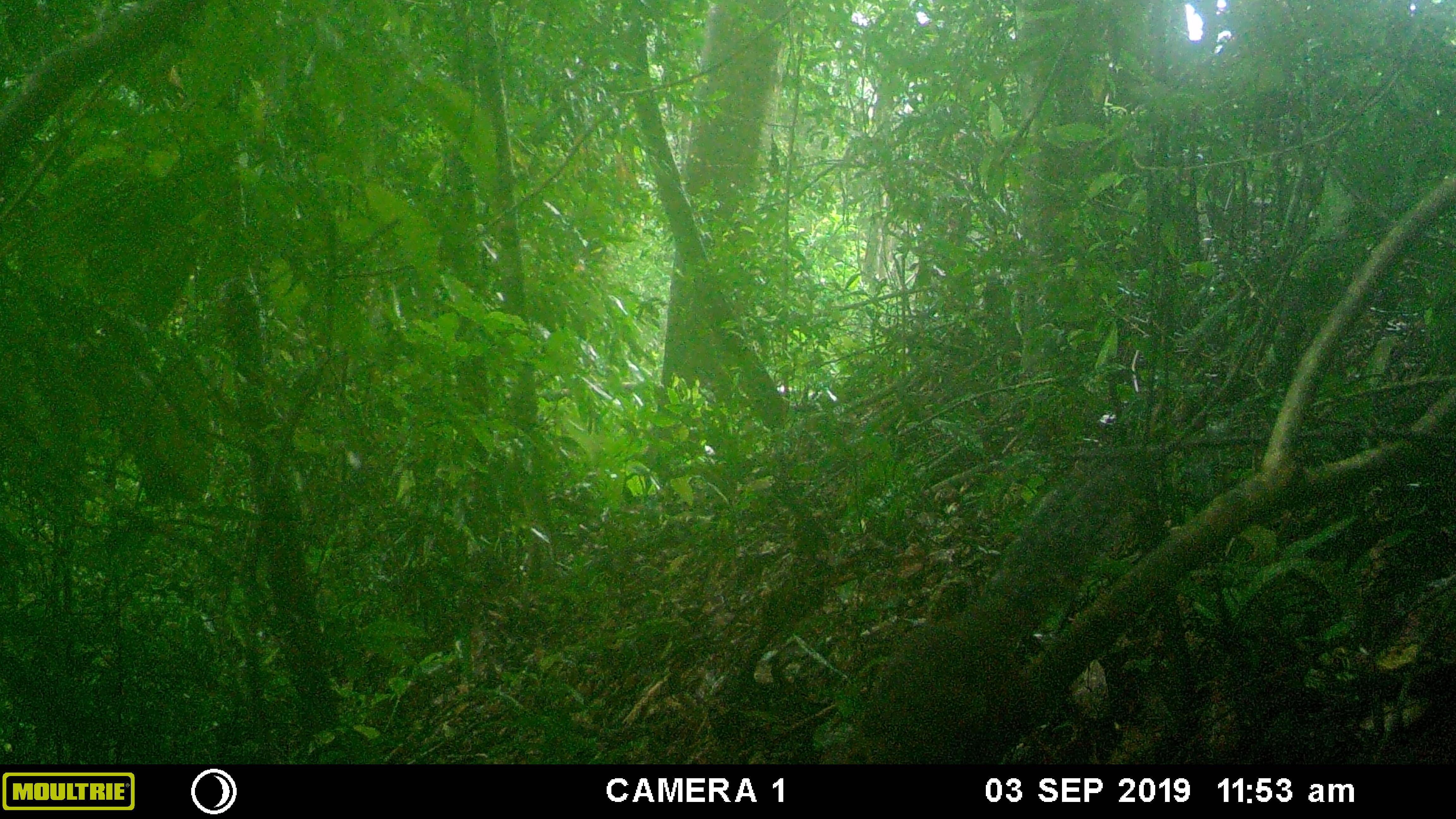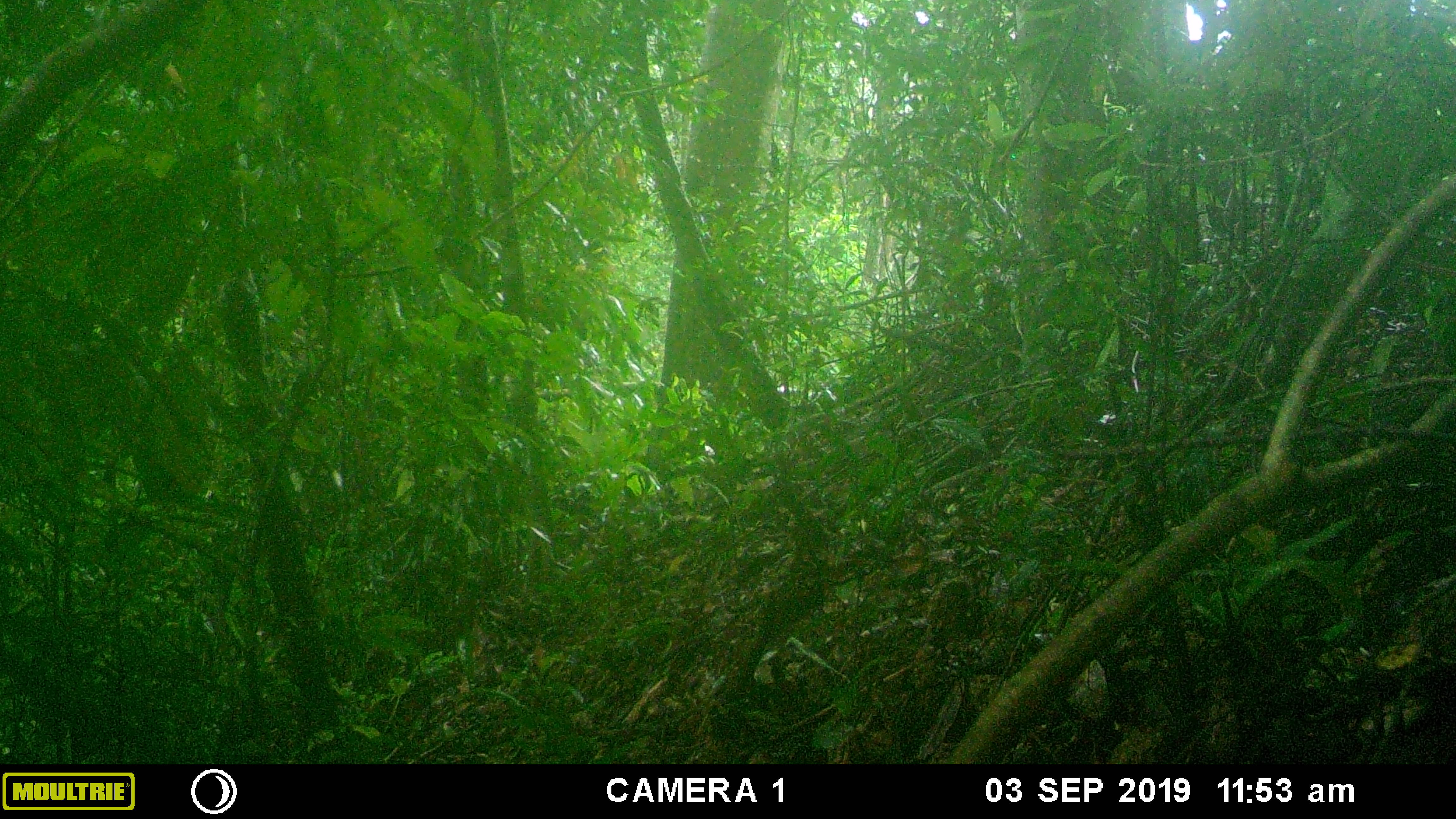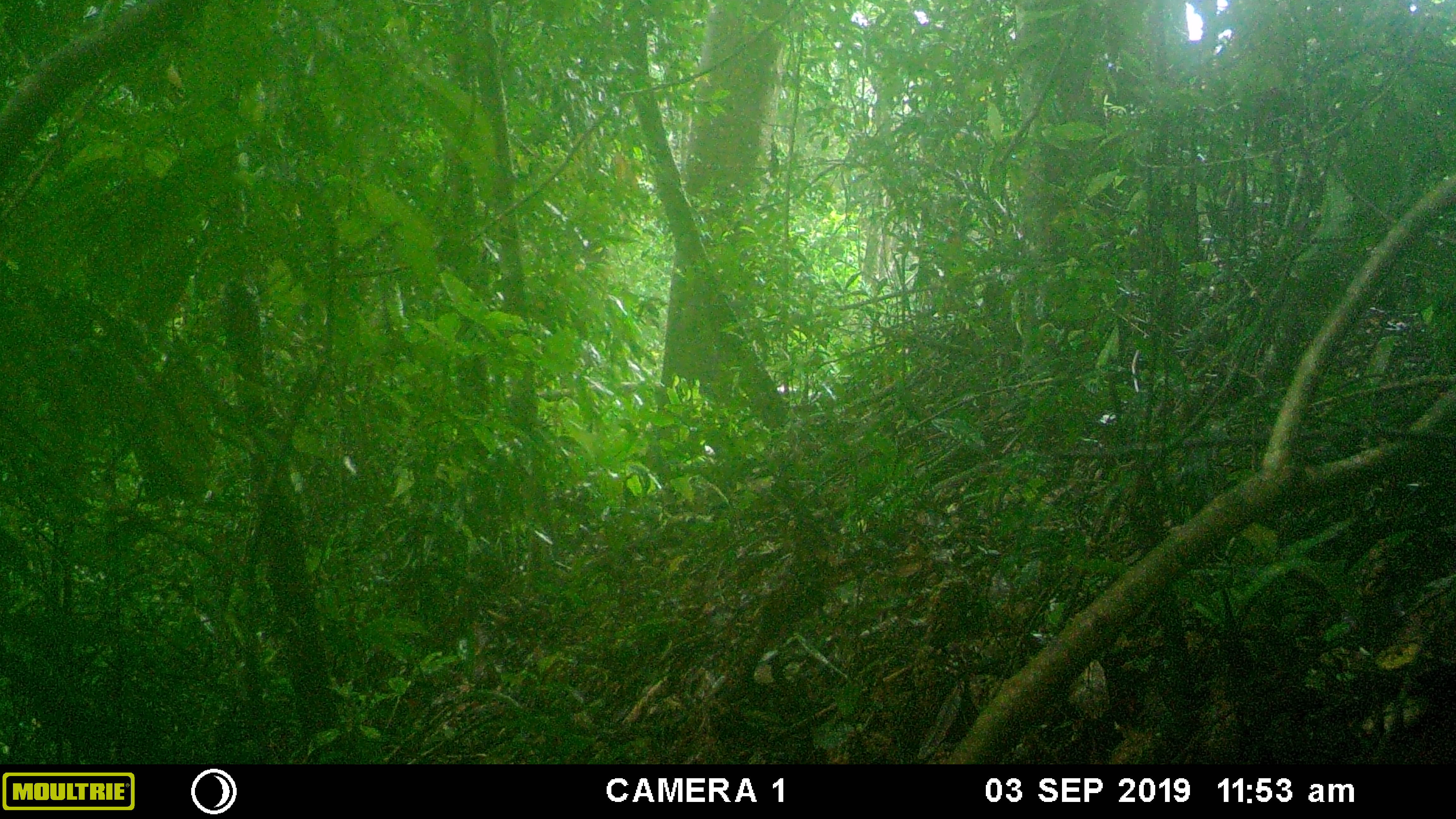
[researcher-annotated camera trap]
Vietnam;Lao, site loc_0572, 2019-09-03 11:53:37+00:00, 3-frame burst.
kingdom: Animalia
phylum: Chordata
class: Mammalia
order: Rodentia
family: Sciuridae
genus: Dremomys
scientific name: Dremomys rufigenis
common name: red-cheeked squirrel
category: red cheeked squirrel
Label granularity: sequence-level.